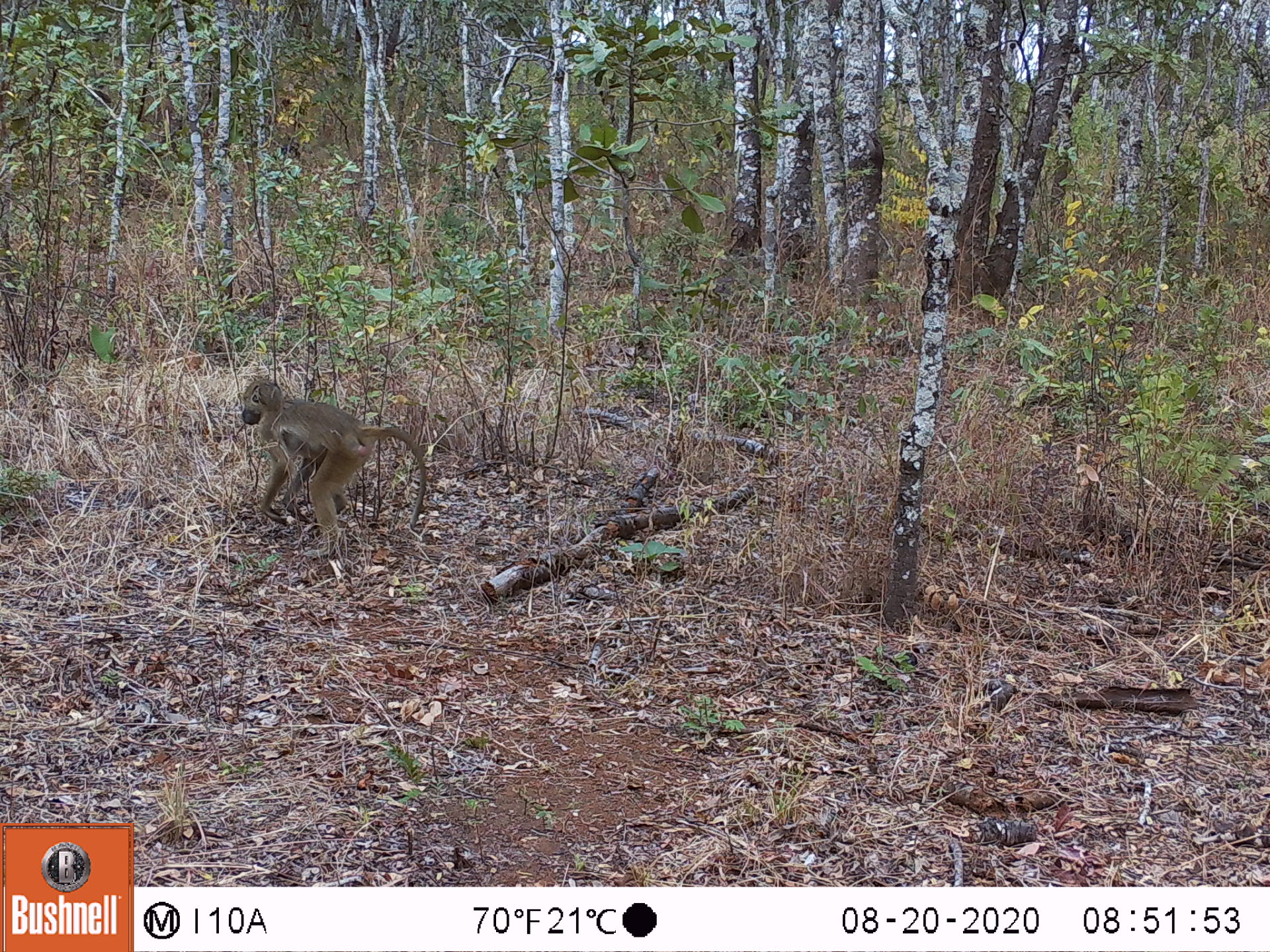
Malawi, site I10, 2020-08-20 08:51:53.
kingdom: Animalia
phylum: Chordata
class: Mammalia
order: Primates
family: Cercopithecidae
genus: Papio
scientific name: Papio cynocephalus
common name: yellow baboon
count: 1